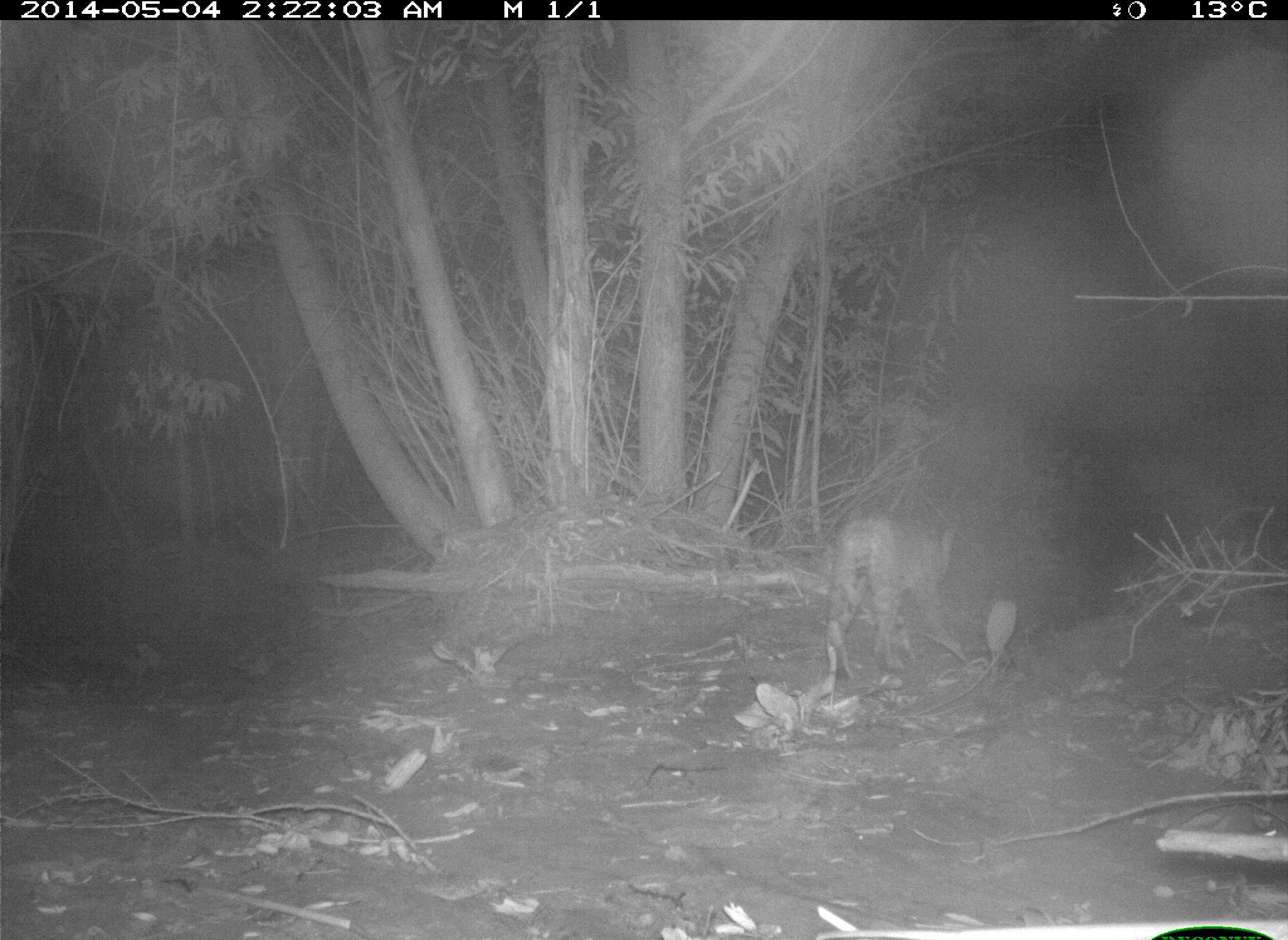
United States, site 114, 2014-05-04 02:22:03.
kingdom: Animalia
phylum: Chordata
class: Mammalia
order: Carnivora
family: Felidae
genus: Lynx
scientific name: Lynx rufus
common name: bobcat